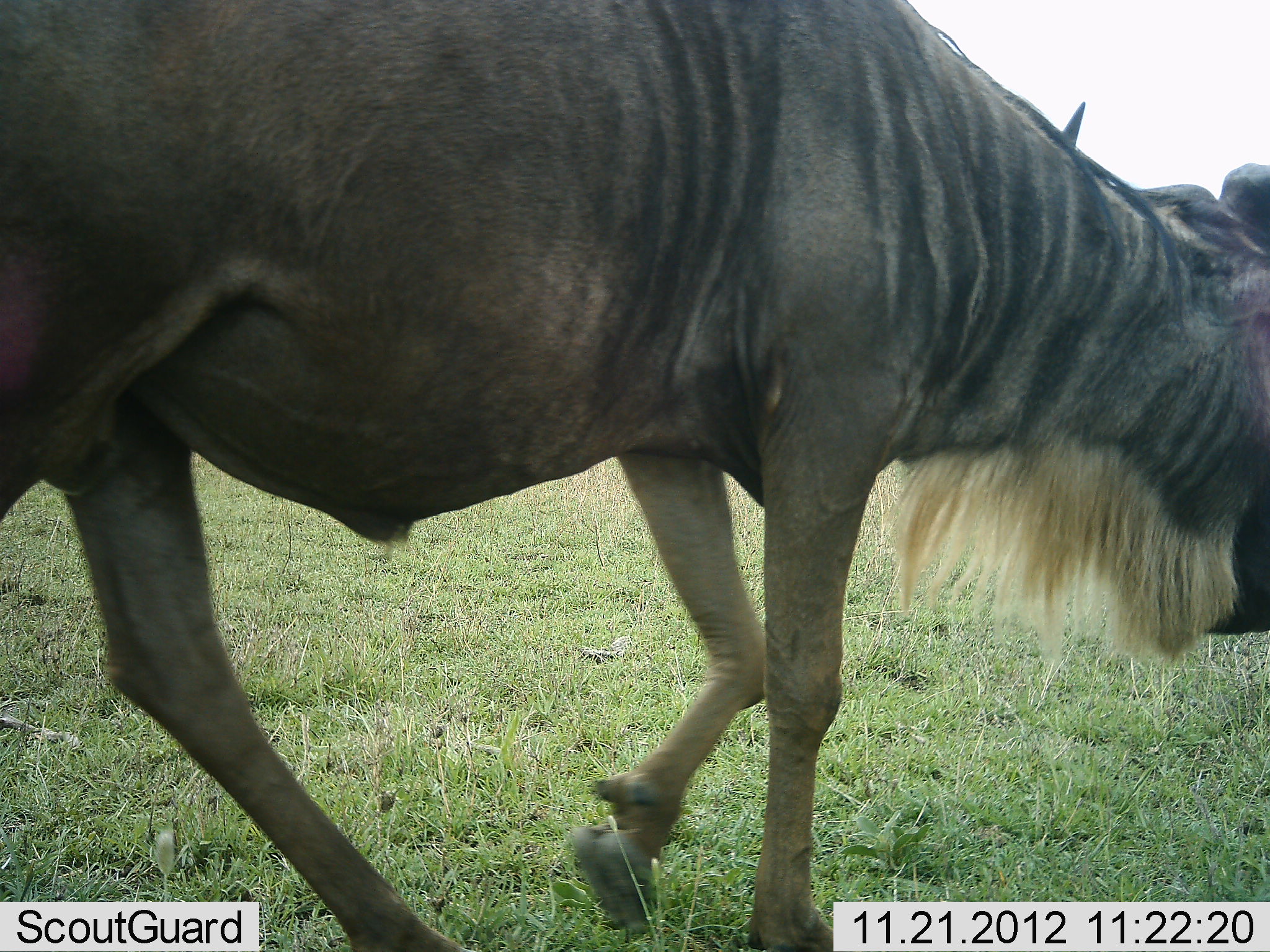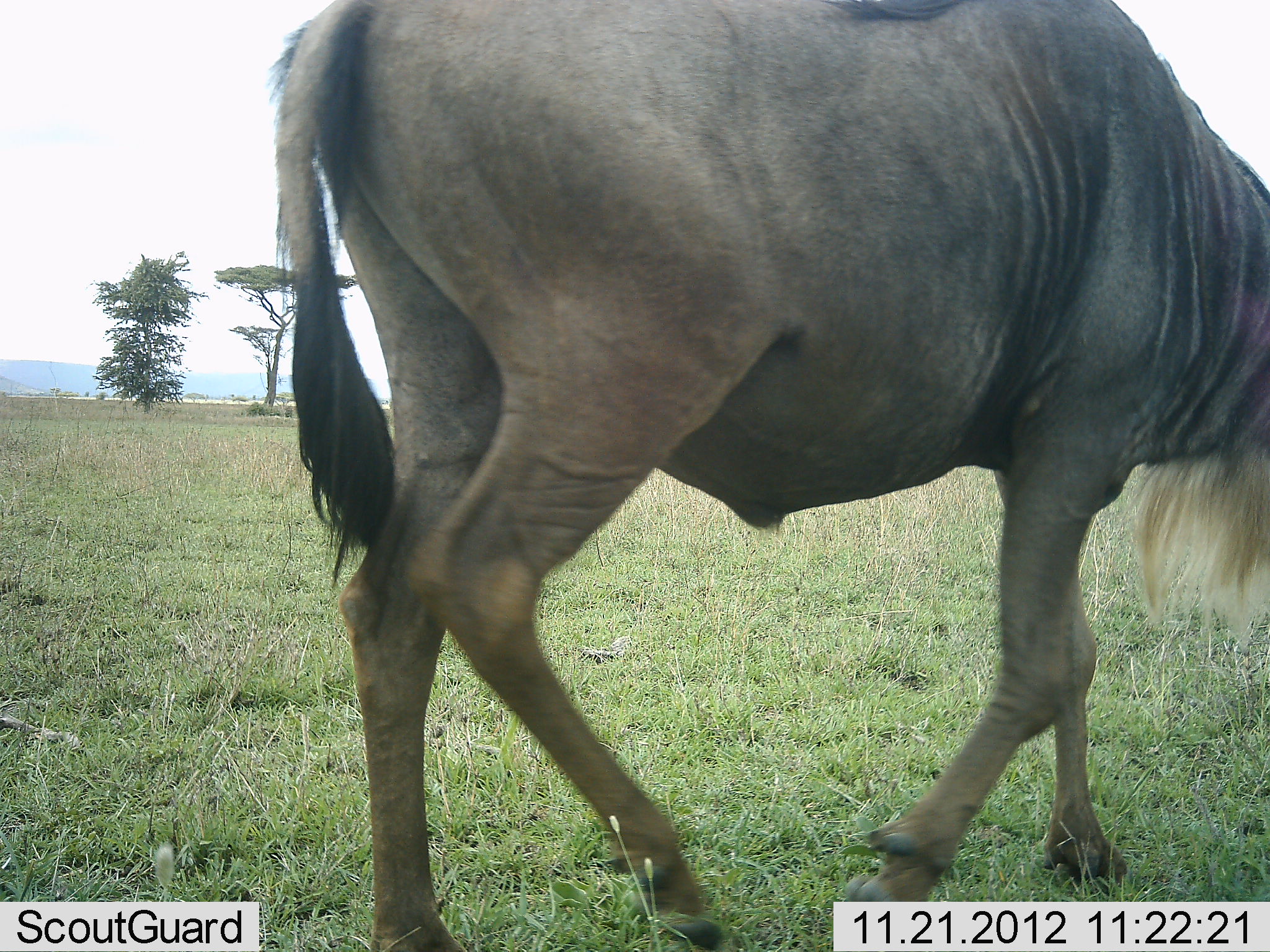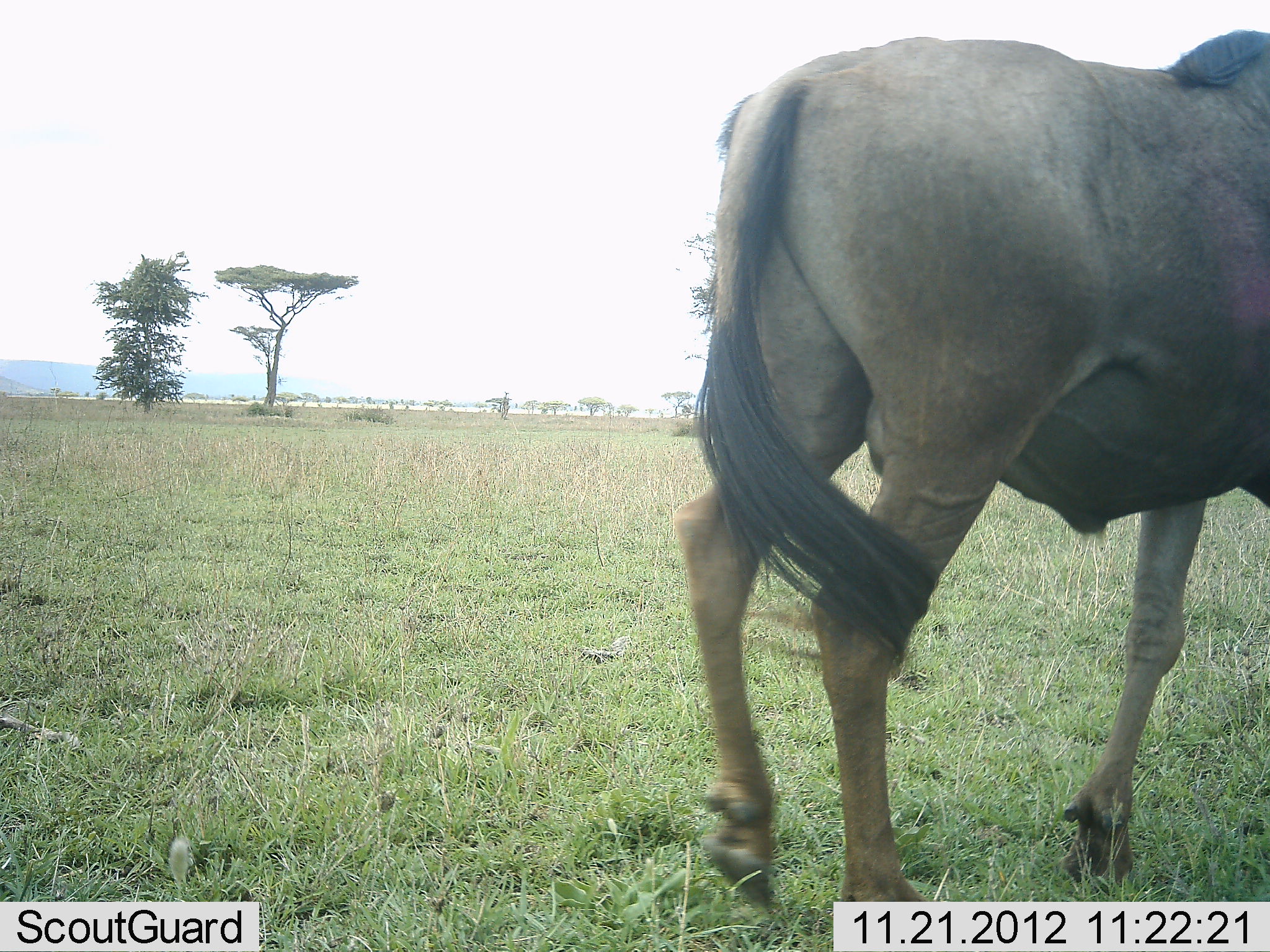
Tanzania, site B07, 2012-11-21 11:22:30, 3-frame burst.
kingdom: Animalia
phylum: Chordata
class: Mammalia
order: Artiodactyla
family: Bovidae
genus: Connochaetes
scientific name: Connochaetes taurinus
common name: blue wildebeest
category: wildebeest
Wildebeest (blue wildebeest) (Connochaetes taurinus), count 1. Behavior (volunteer vote fractions): standing 0%, resting 0%, moving 100%, interacting 0%. Young present (vote fraction): 0%. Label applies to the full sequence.